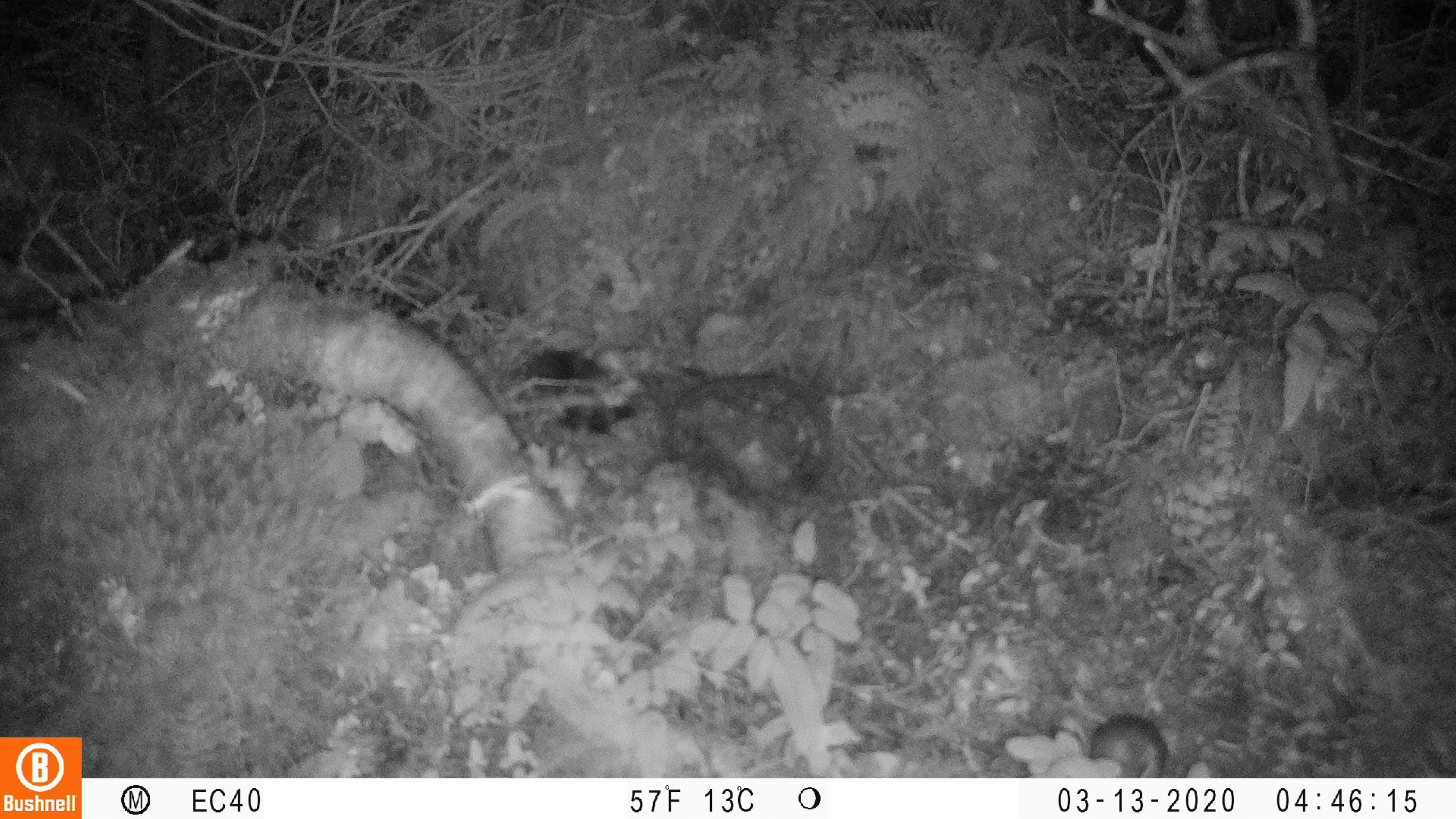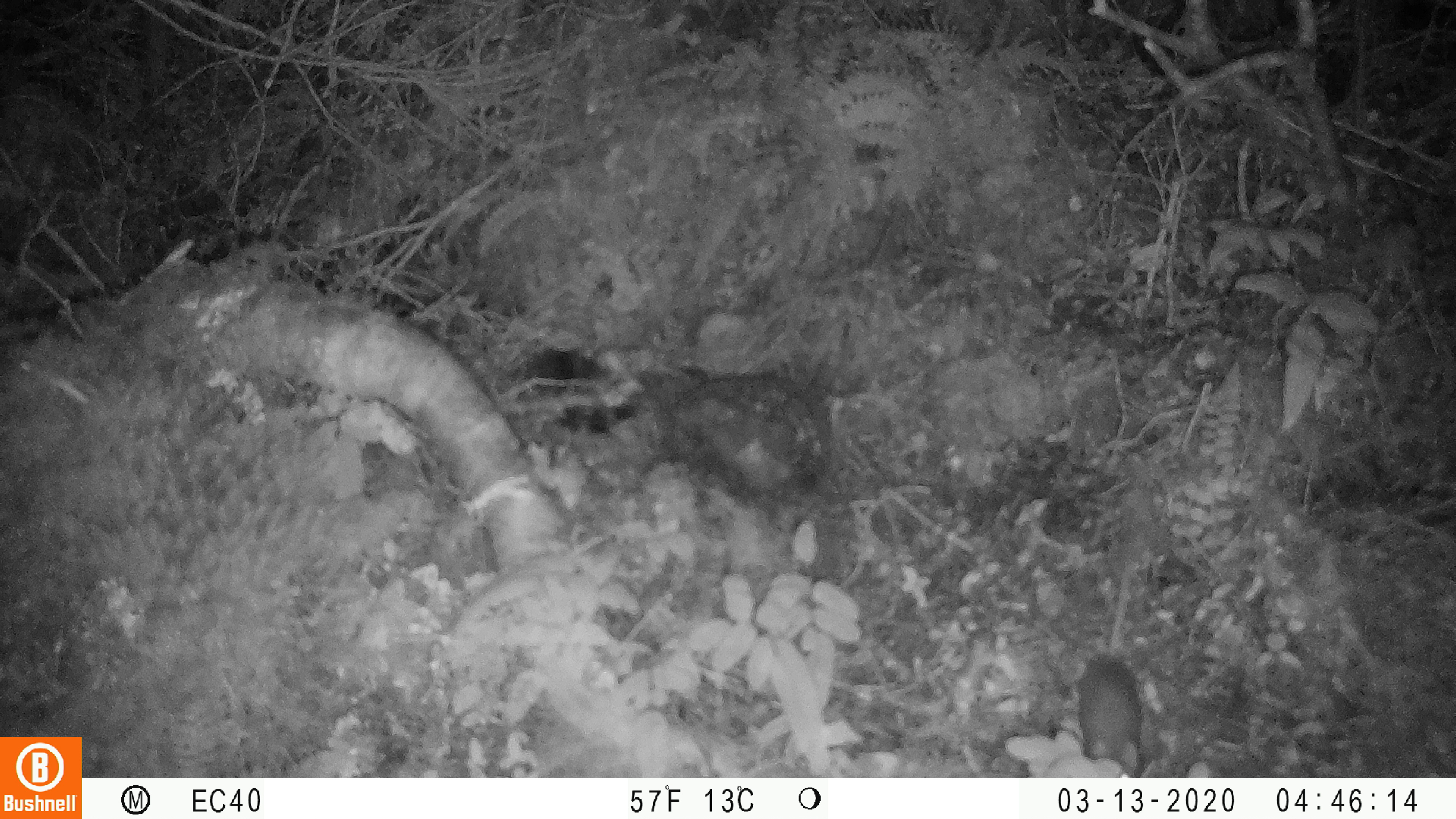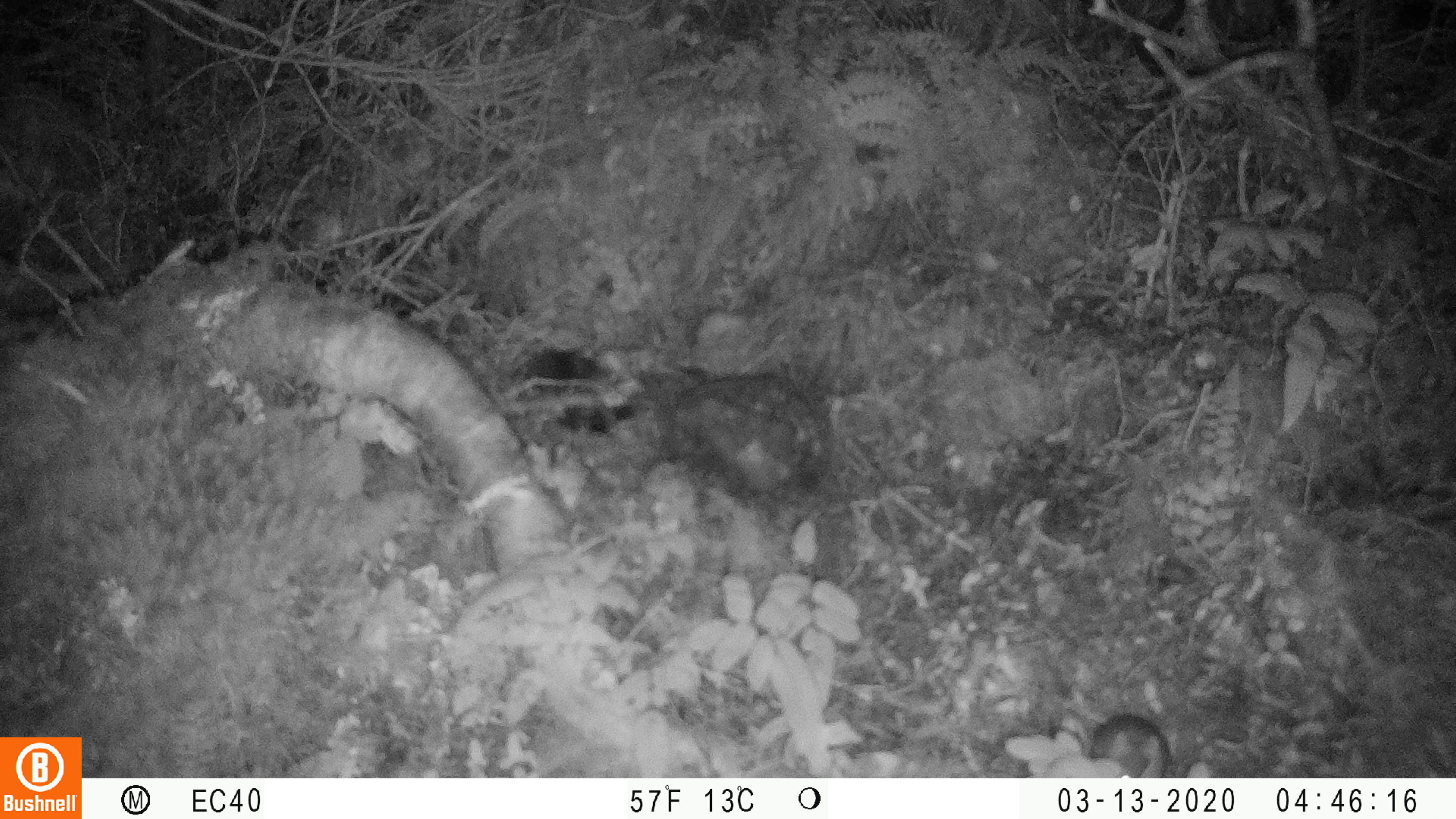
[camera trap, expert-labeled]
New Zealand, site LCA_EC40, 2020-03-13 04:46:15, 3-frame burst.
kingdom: Animalia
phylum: Chordata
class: Mammalia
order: Rodentia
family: Muridae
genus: Mus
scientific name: Mus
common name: mouse